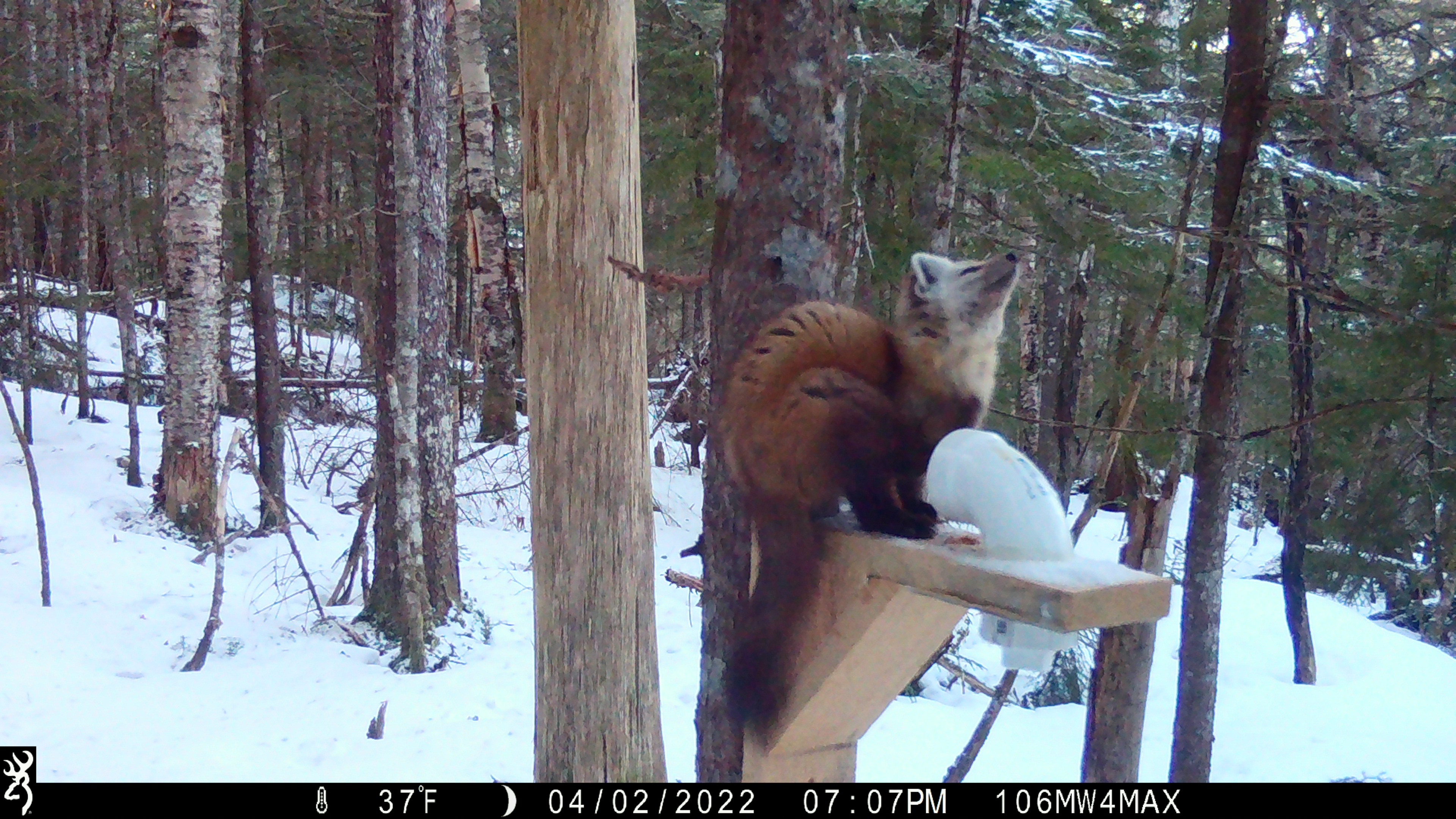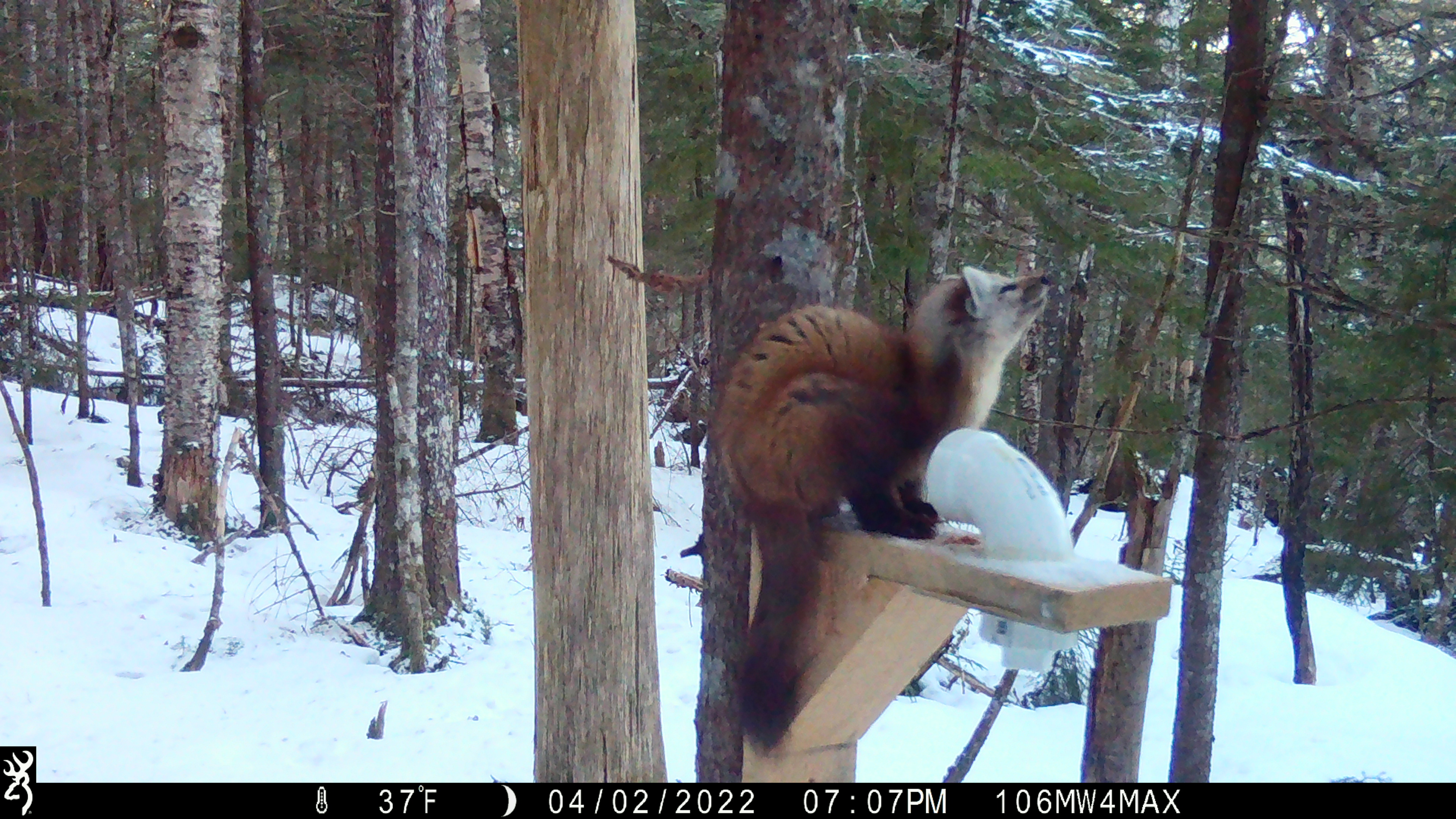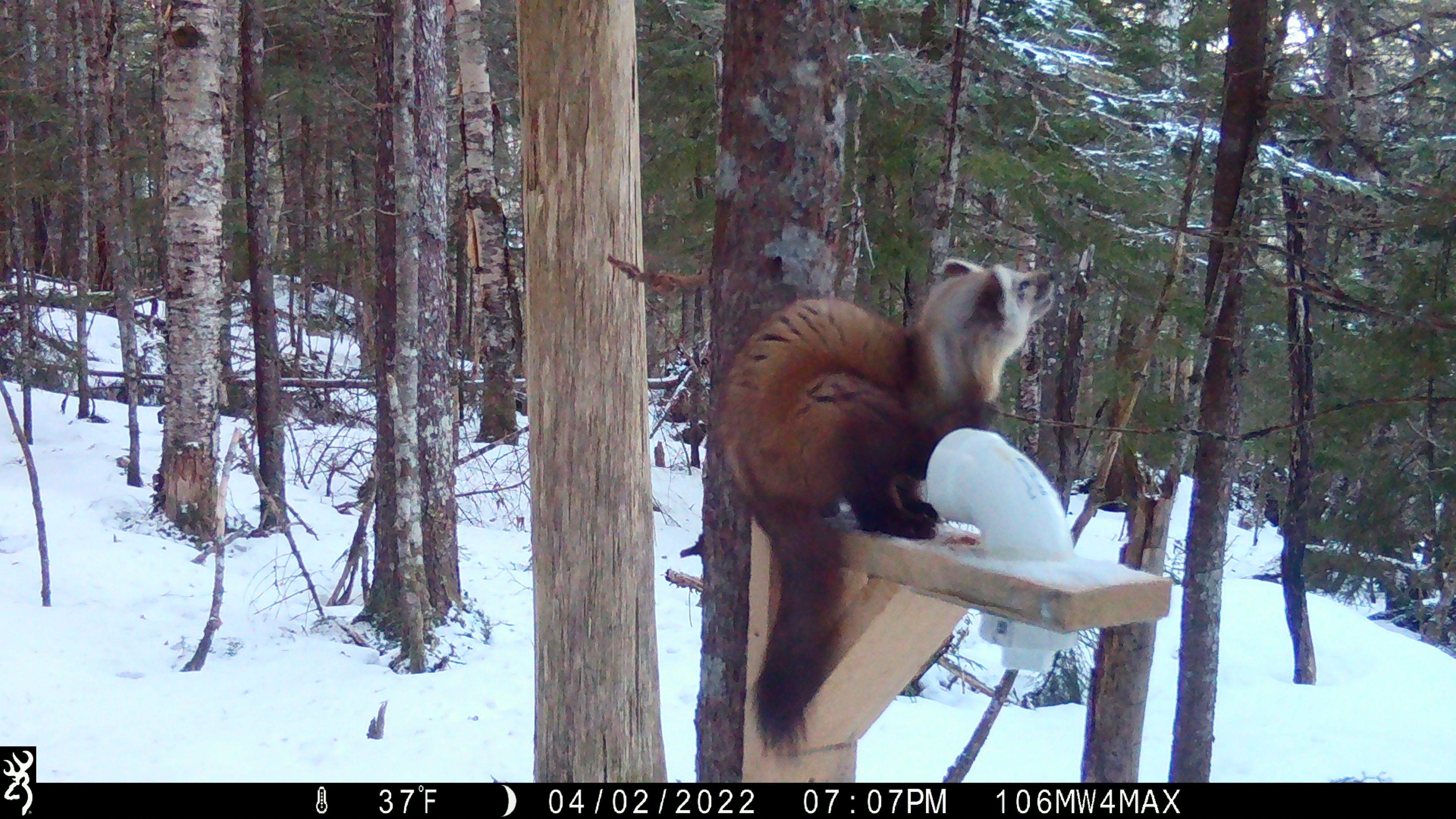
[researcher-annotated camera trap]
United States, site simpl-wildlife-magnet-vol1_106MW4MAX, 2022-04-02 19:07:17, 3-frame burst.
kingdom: Animalia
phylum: Chordata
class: Mammalia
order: Carnivora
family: Mustelidae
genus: Martes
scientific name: Martes americana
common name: american marten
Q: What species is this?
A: American marten (Martes americana).